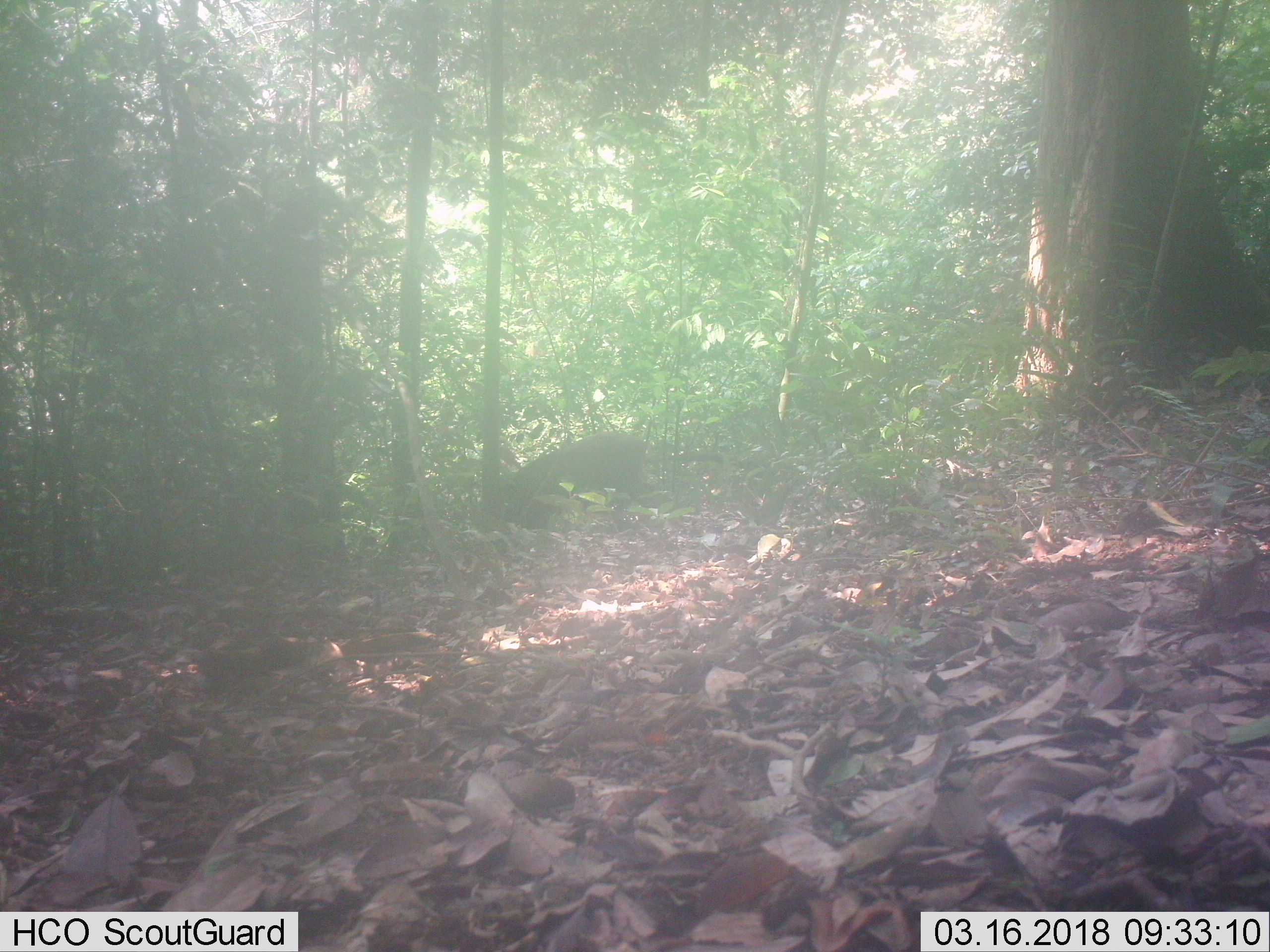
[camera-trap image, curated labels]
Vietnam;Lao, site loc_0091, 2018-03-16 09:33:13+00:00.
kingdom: Animalia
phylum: Chordata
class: Mammalia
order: Artiodactyla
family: Suidae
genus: Sus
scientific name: Sus scrofa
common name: eurasian wild pig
Eurasian wild pig (Sus scrofa). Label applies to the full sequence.